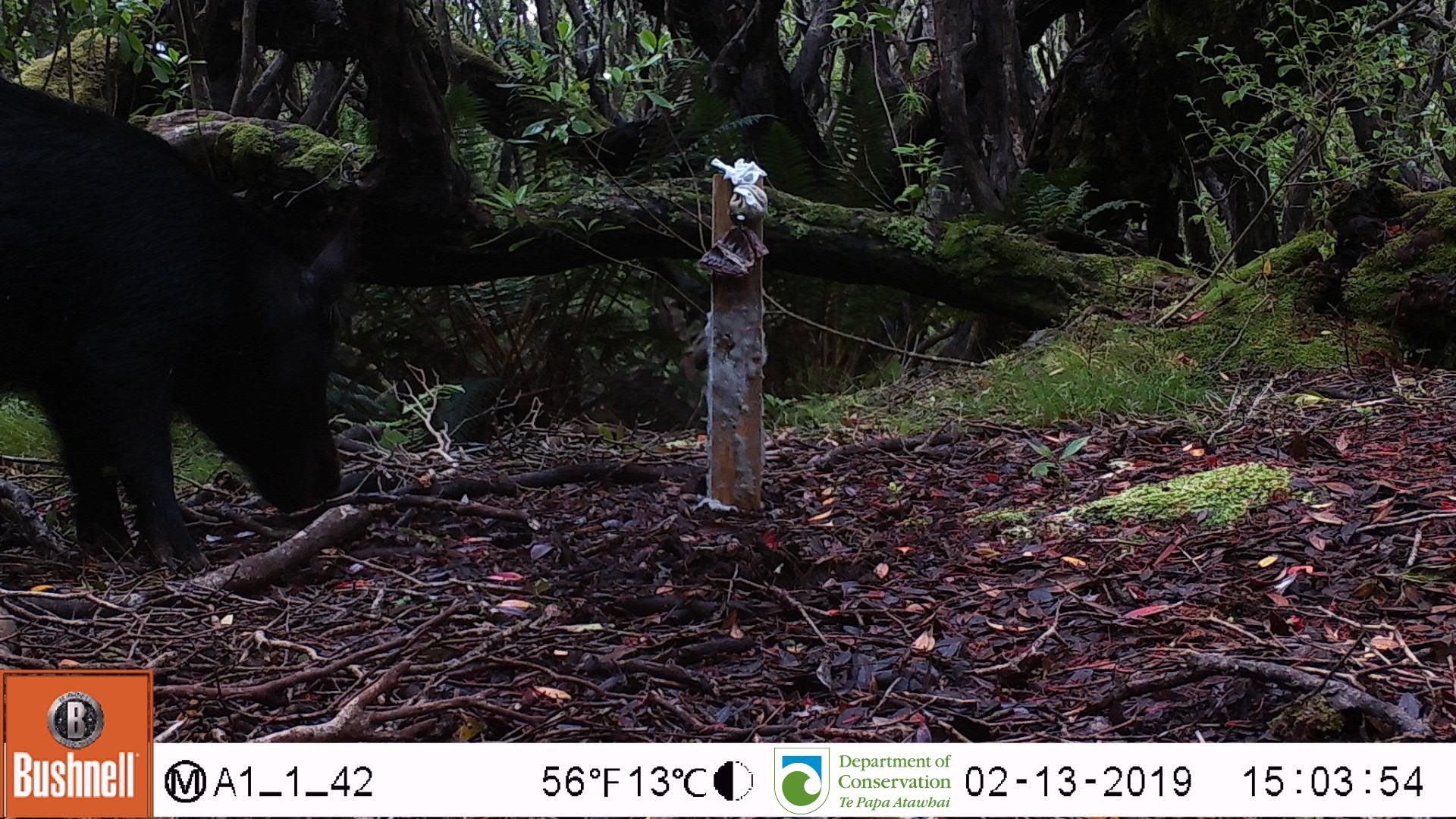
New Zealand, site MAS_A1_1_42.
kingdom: Animalia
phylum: Chordata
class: Mammalia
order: Artiodactyla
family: Suidae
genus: Sus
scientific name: Sus scrofa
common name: pig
Pig (Sus scrofa).